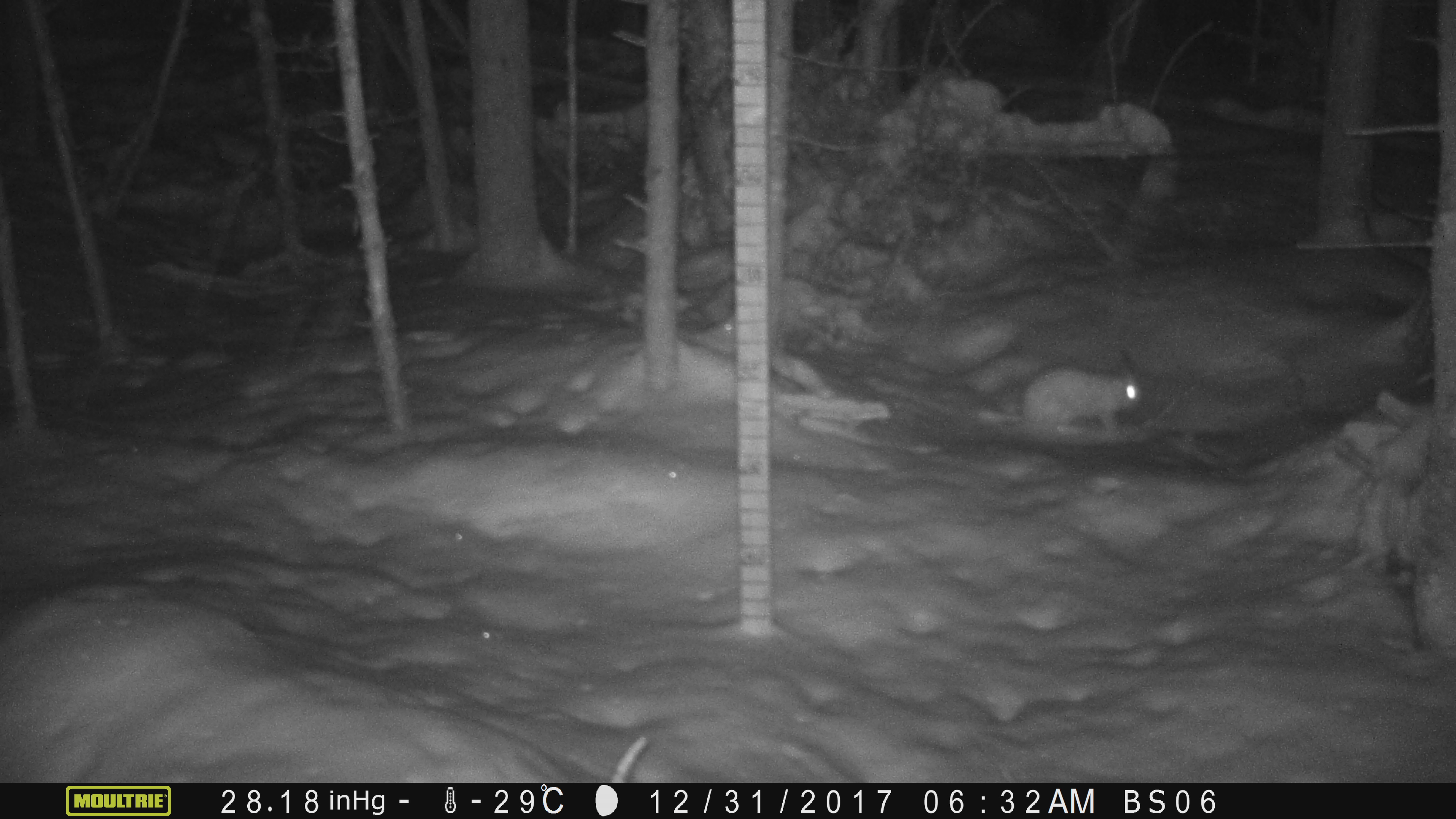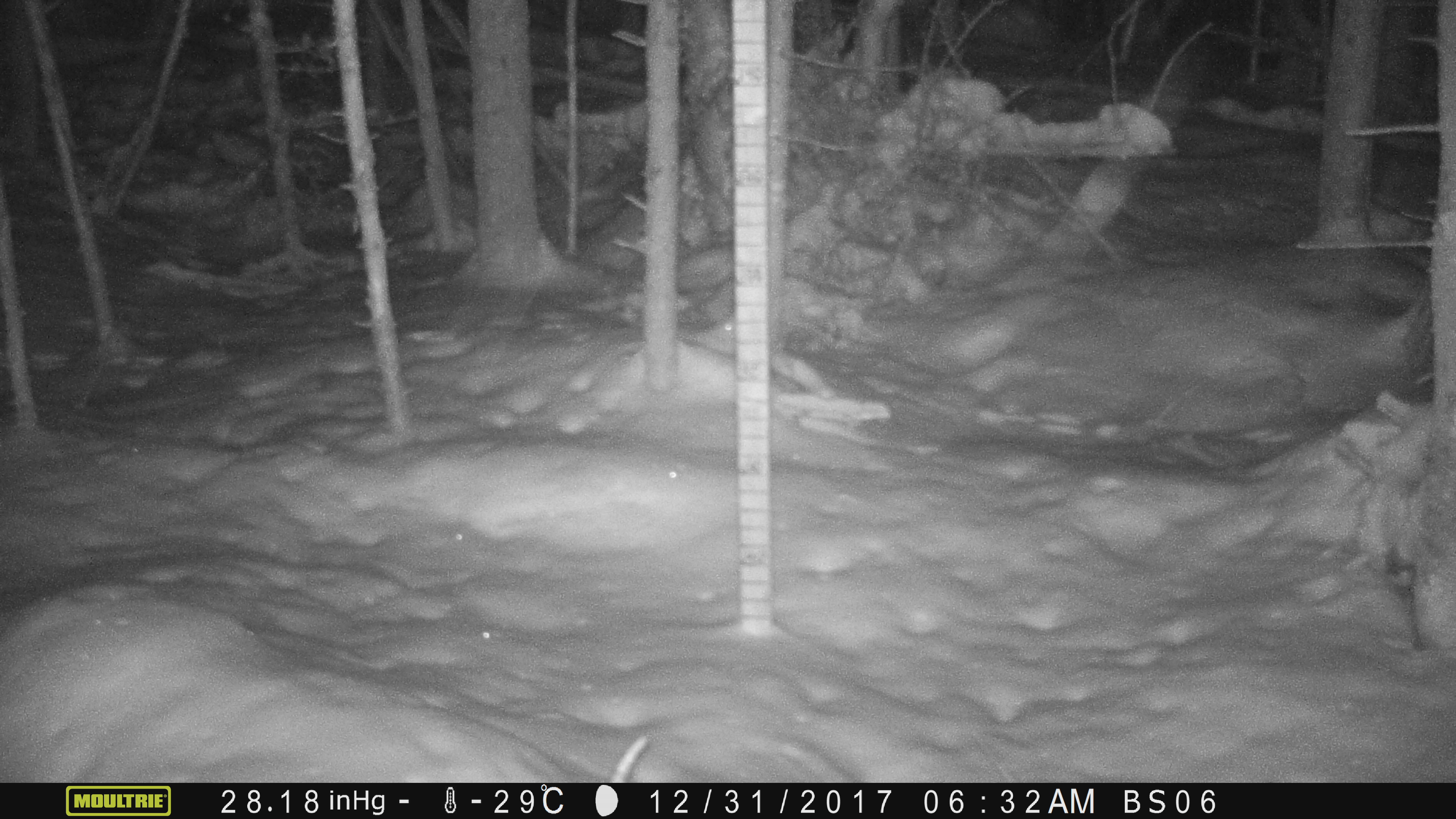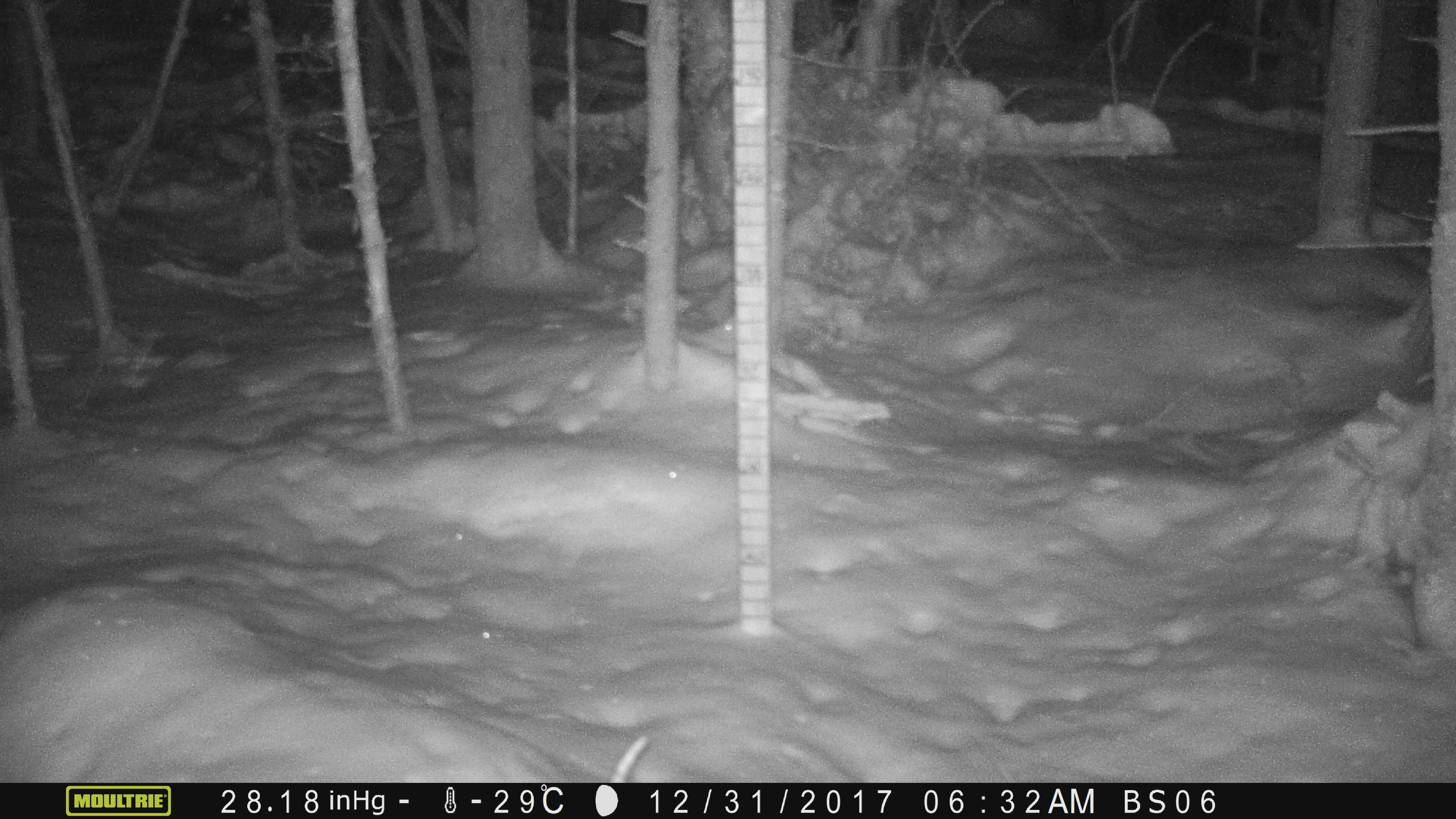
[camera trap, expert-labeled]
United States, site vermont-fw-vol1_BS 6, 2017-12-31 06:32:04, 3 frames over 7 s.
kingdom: Animalia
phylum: Chordata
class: Mammalia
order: Lagomorpha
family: Leporidae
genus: Lepus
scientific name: Lepus americanus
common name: snowshoe hare